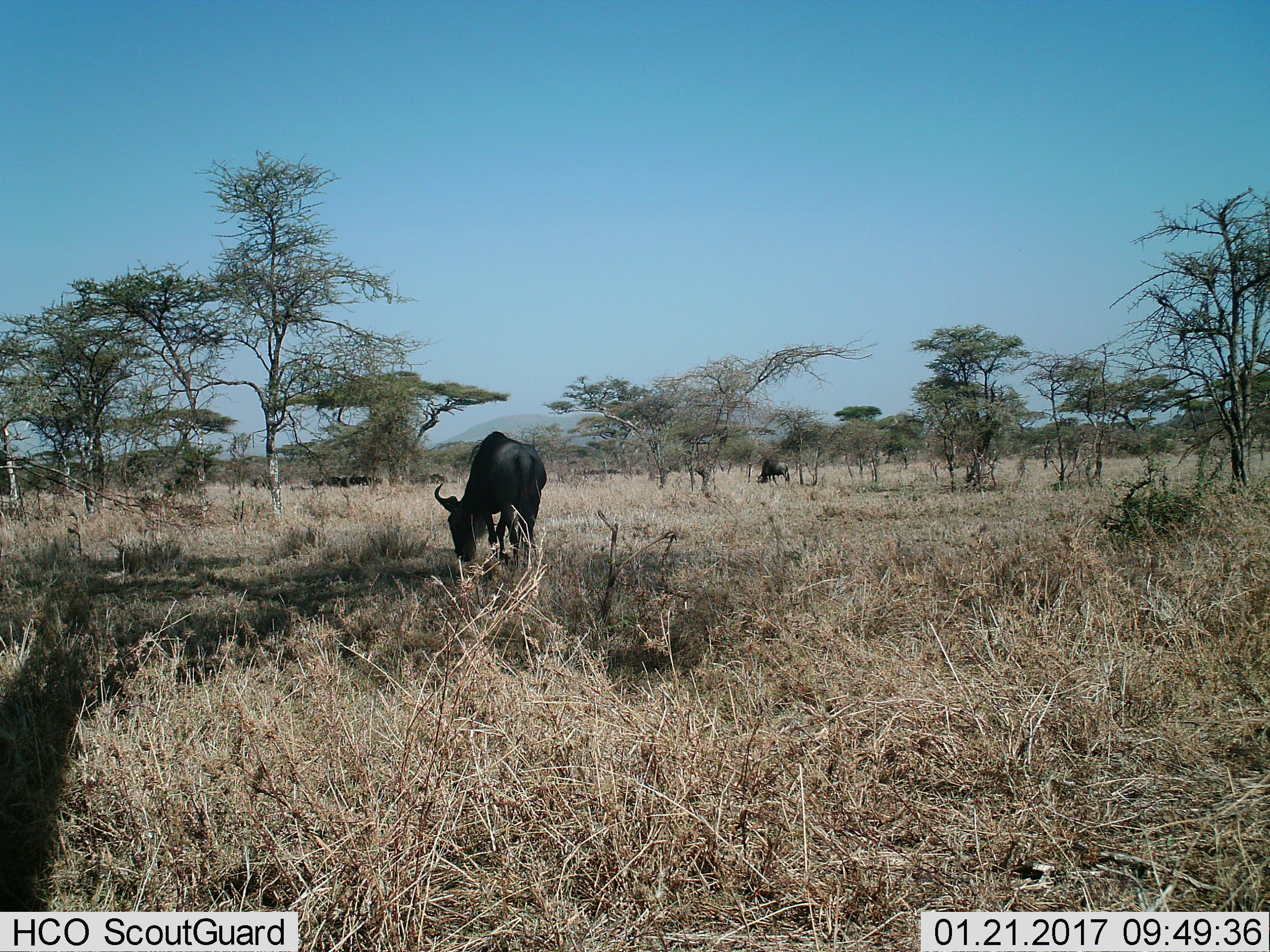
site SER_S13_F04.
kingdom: Animalia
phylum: Chordata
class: Mammalia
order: Artiodactyla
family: Bovidae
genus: Connochaetes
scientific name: Connochaetes taurinus taurinus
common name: blue wildebeest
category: wildebeestblue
Wildebeestblue (blue wildebeest) (Connochaetes taurinus taurinus), count 2. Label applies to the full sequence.